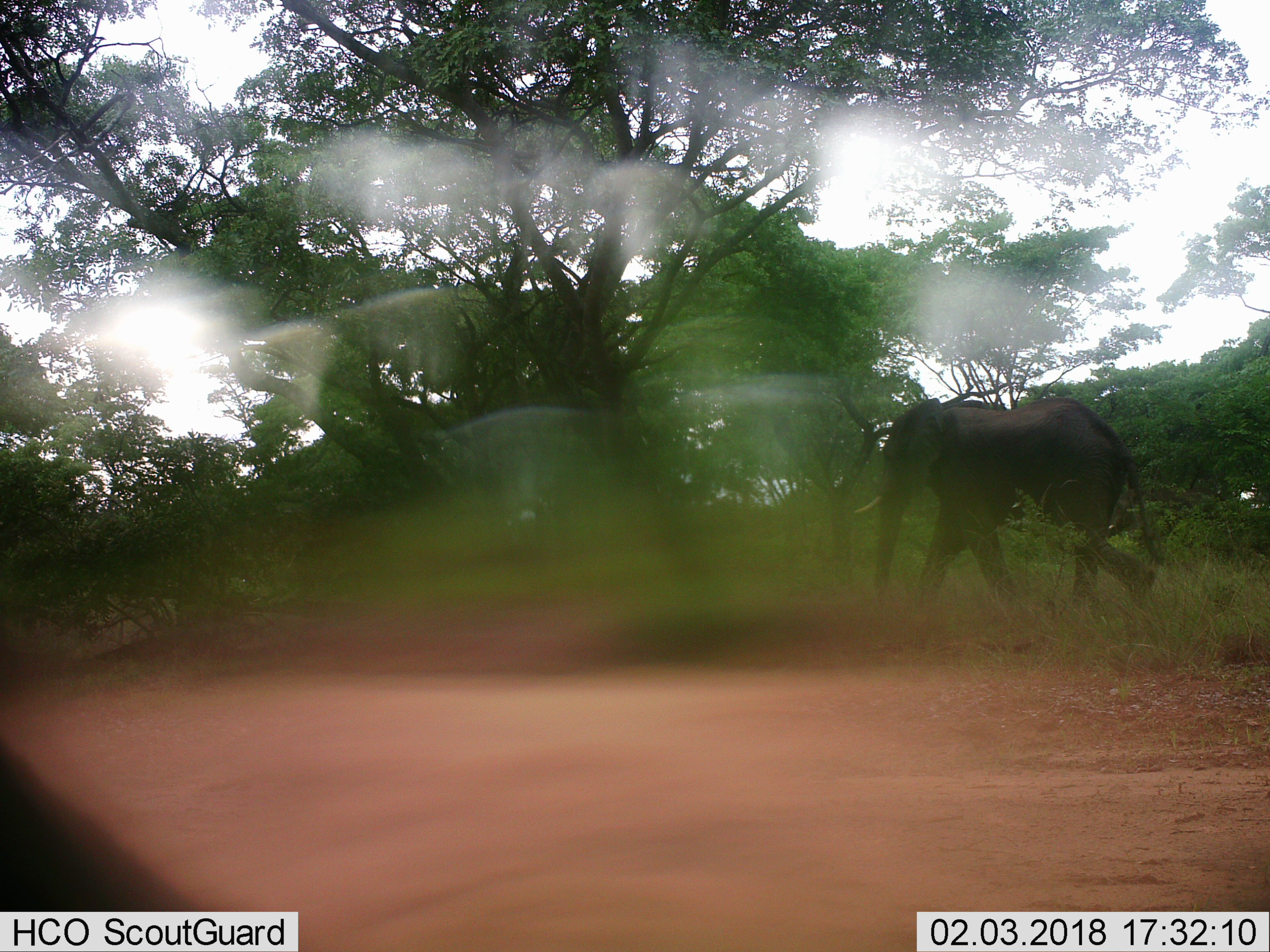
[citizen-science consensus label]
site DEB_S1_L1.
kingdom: Animalia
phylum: Chordata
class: Mammalia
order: Proboscidea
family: Elephantidae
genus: Loxodonta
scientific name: Loxodonta africana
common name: african bush elephant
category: elephant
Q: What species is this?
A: Elephant (african bush elephant) (Loxodonta africana).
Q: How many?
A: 1.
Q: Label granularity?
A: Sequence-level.